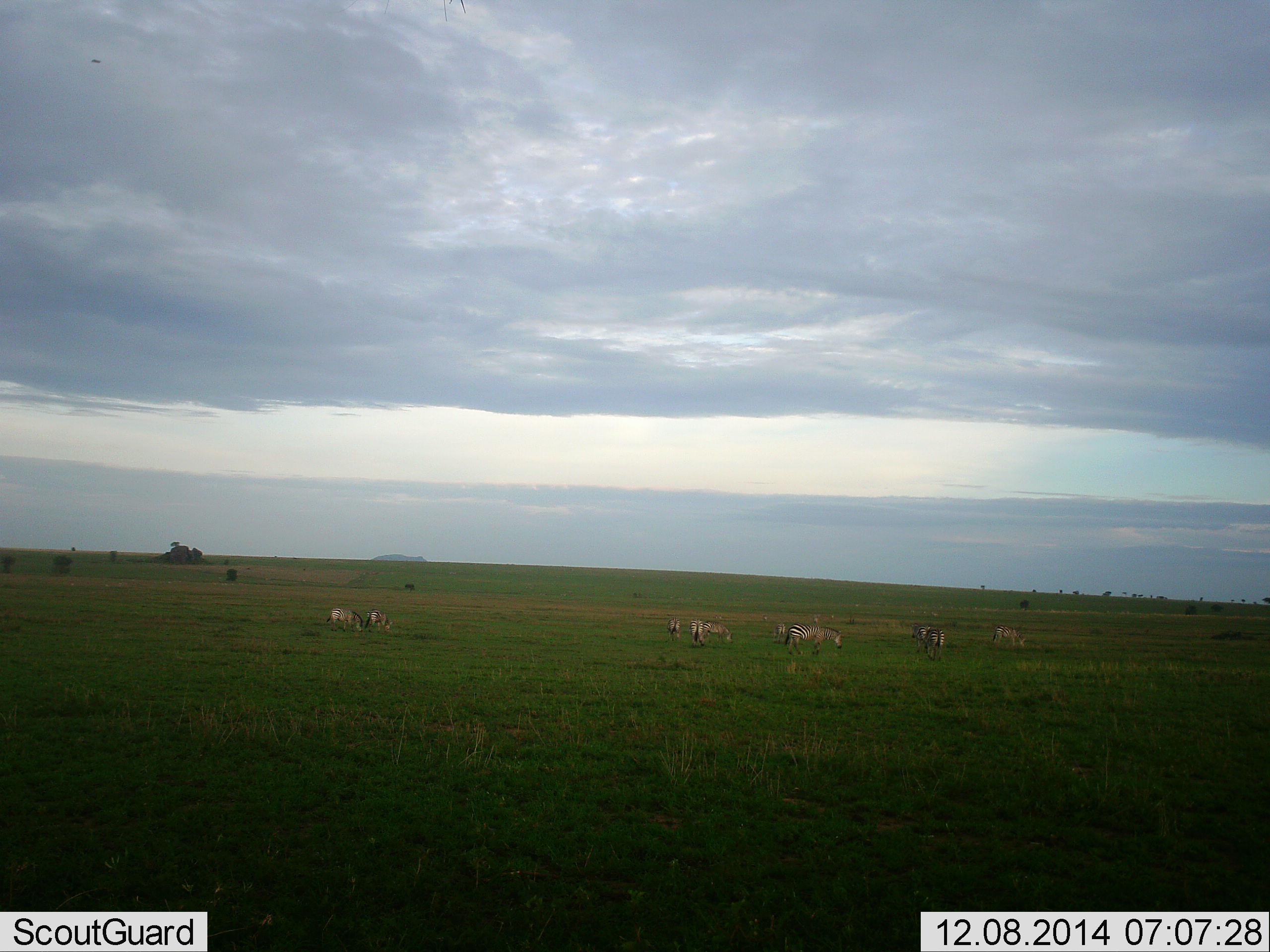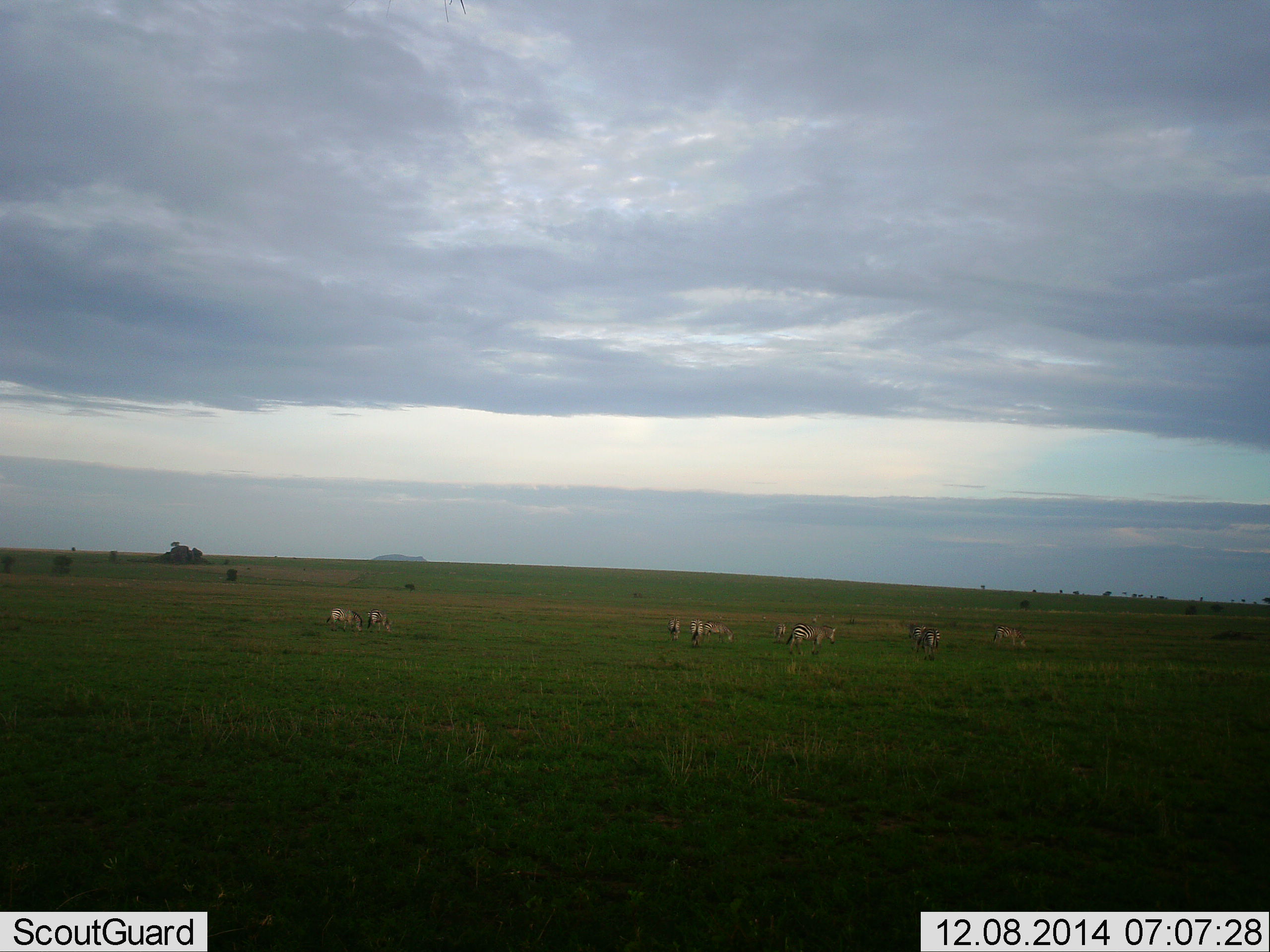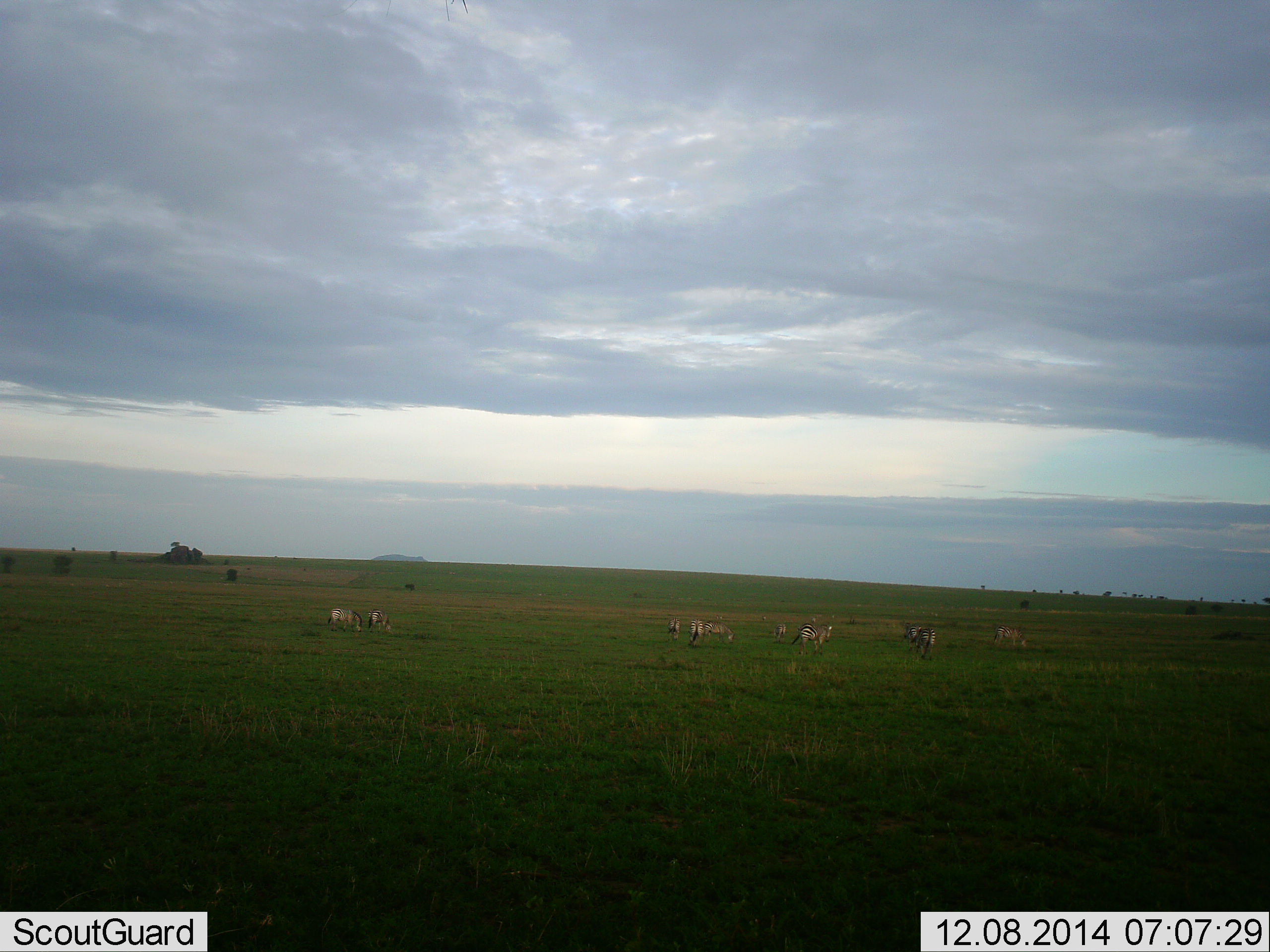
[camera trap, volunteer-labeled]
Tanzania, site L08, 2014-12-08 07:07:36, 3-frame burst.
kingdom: Animalia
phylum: Chordata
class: Mammalia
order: Perissodactyla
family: Equidae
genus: Equus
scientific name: Equus quagga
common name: plains zebra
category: zebra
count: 10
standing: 27%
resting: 0%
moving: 27%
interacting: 9%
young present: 0%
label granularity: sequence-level